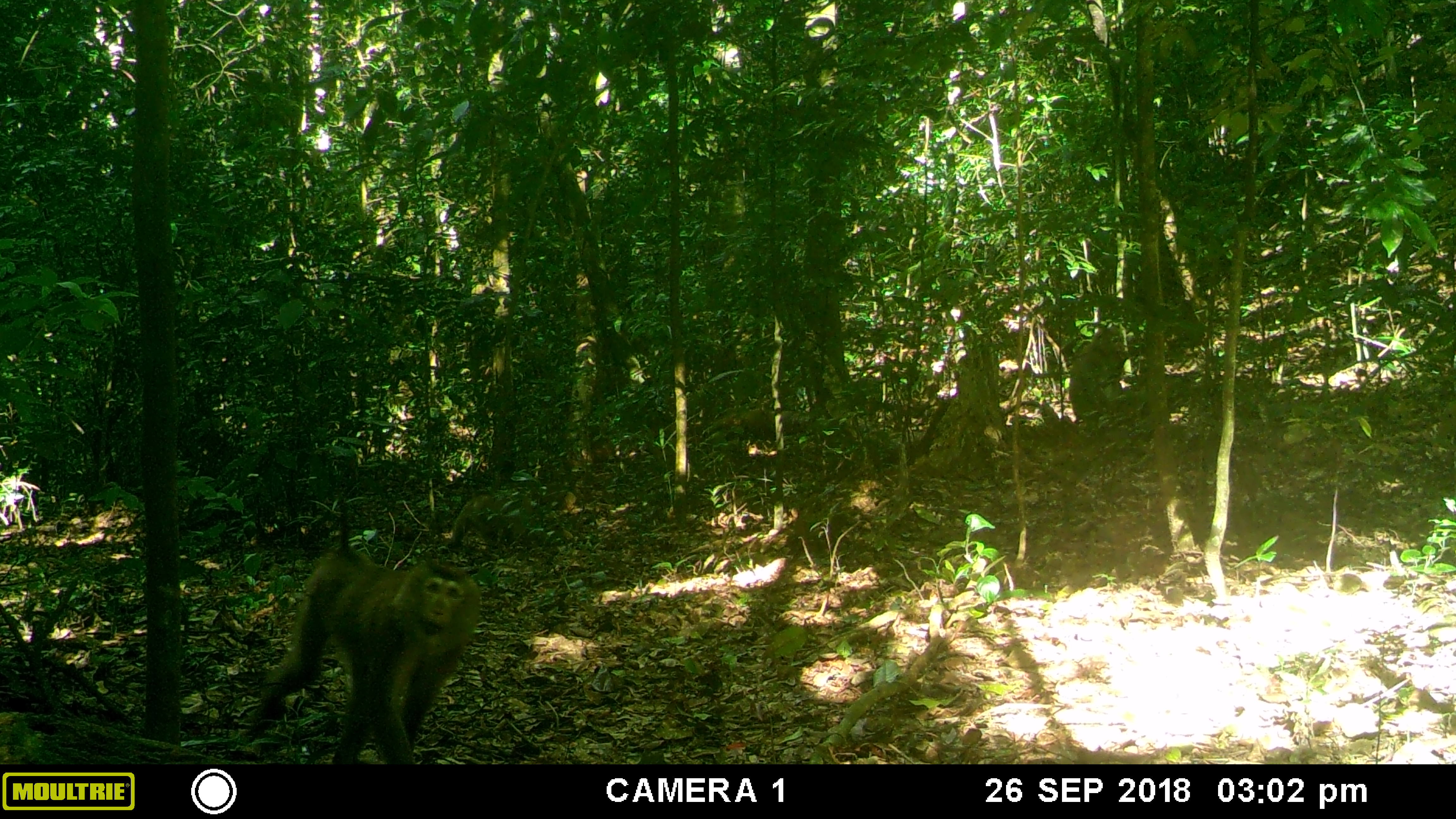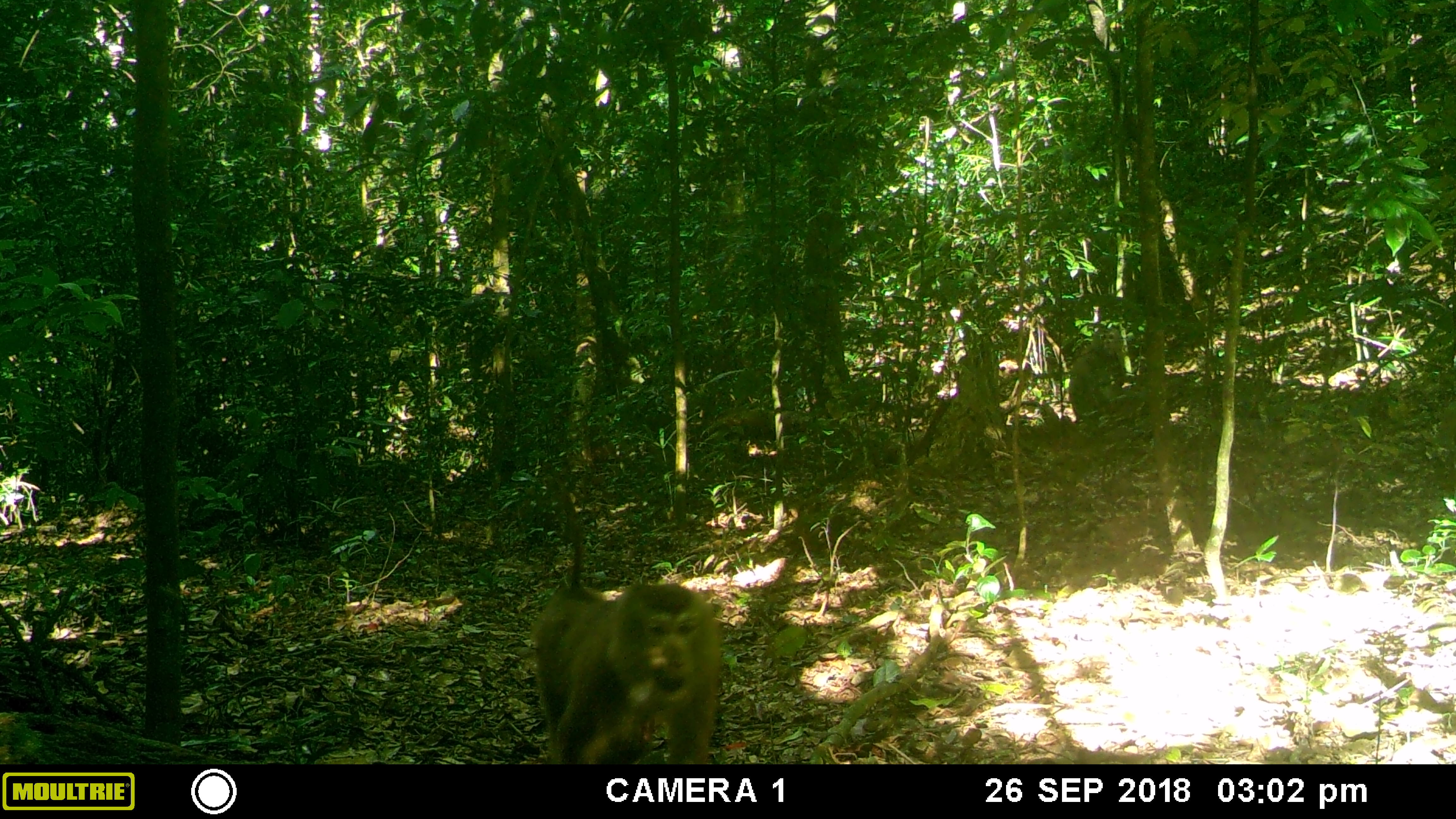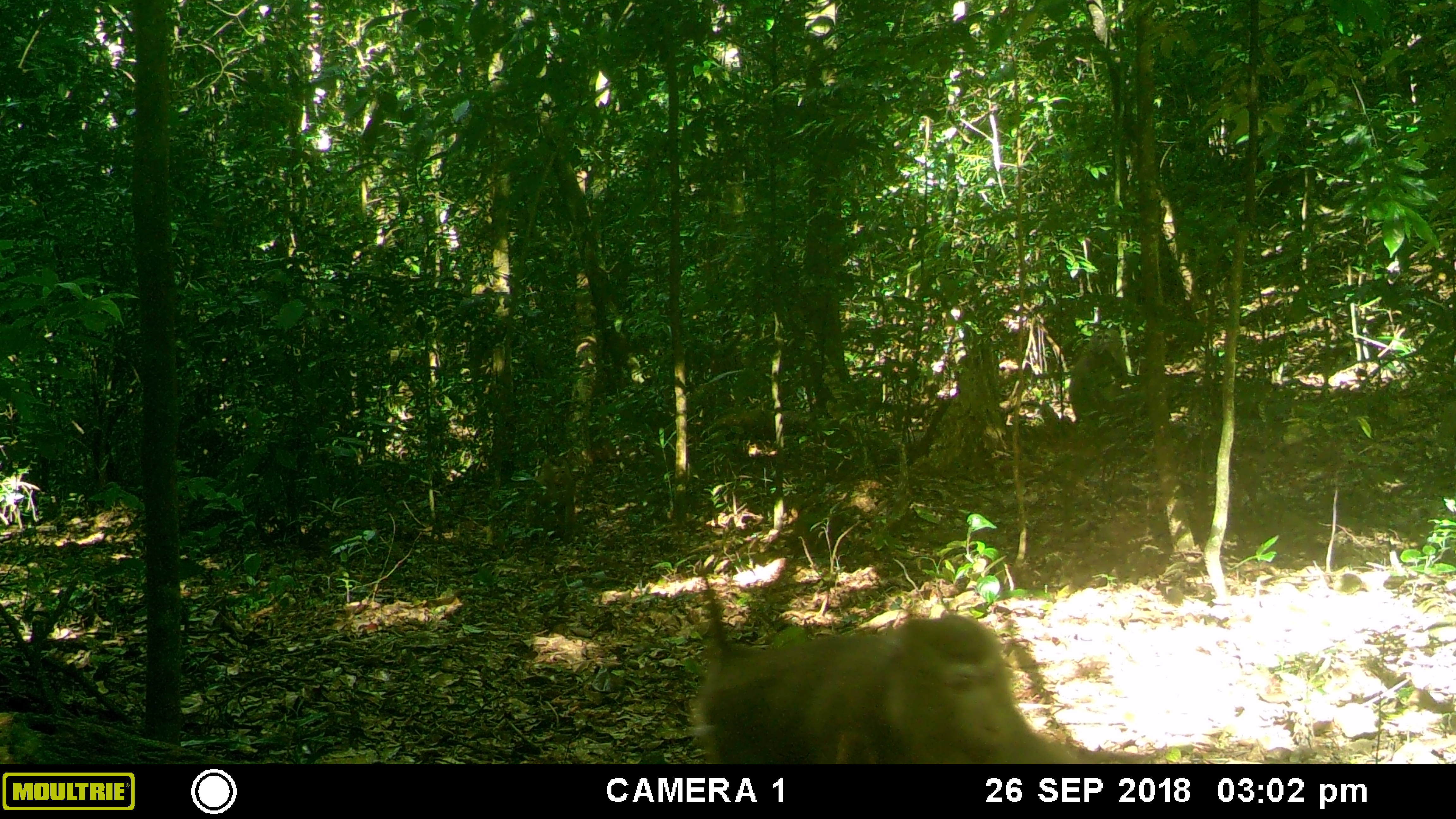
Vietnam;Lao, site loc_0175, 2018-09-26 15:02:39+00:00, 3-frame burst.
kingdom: Animalia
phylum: Chordata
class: Mammalia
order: Primates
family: Cercopithecidae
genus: Macaca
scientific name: Macaca nemestrina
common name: pig-tailed macaque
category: pig tailed macaque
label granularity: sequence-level